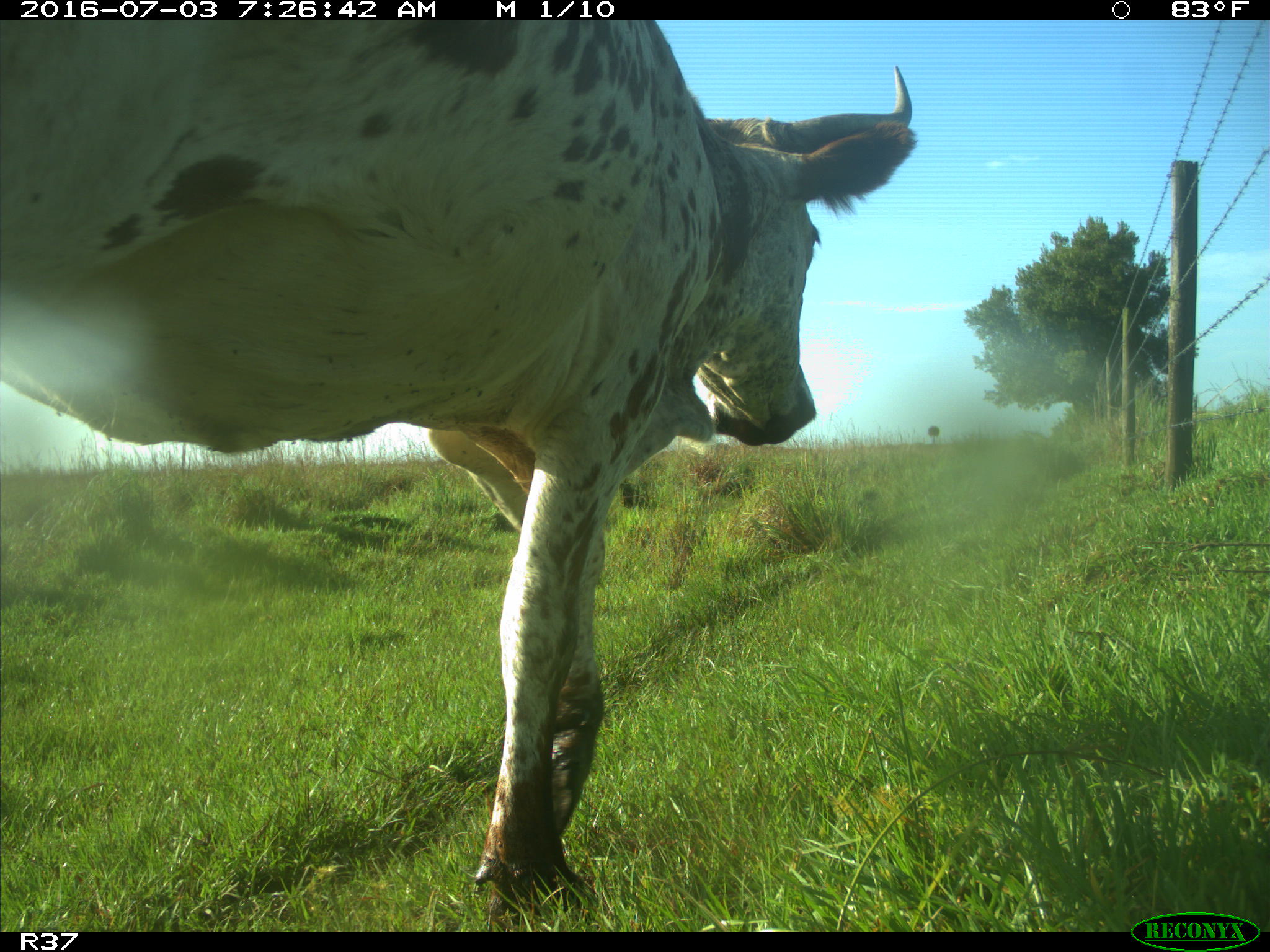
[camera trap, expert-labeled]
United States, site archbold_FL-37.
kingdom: Animalia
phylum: Chordata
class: Mammalia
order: Artiodactyla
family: Bovidae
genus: Bos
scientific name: Bos taurus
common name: domestic cow